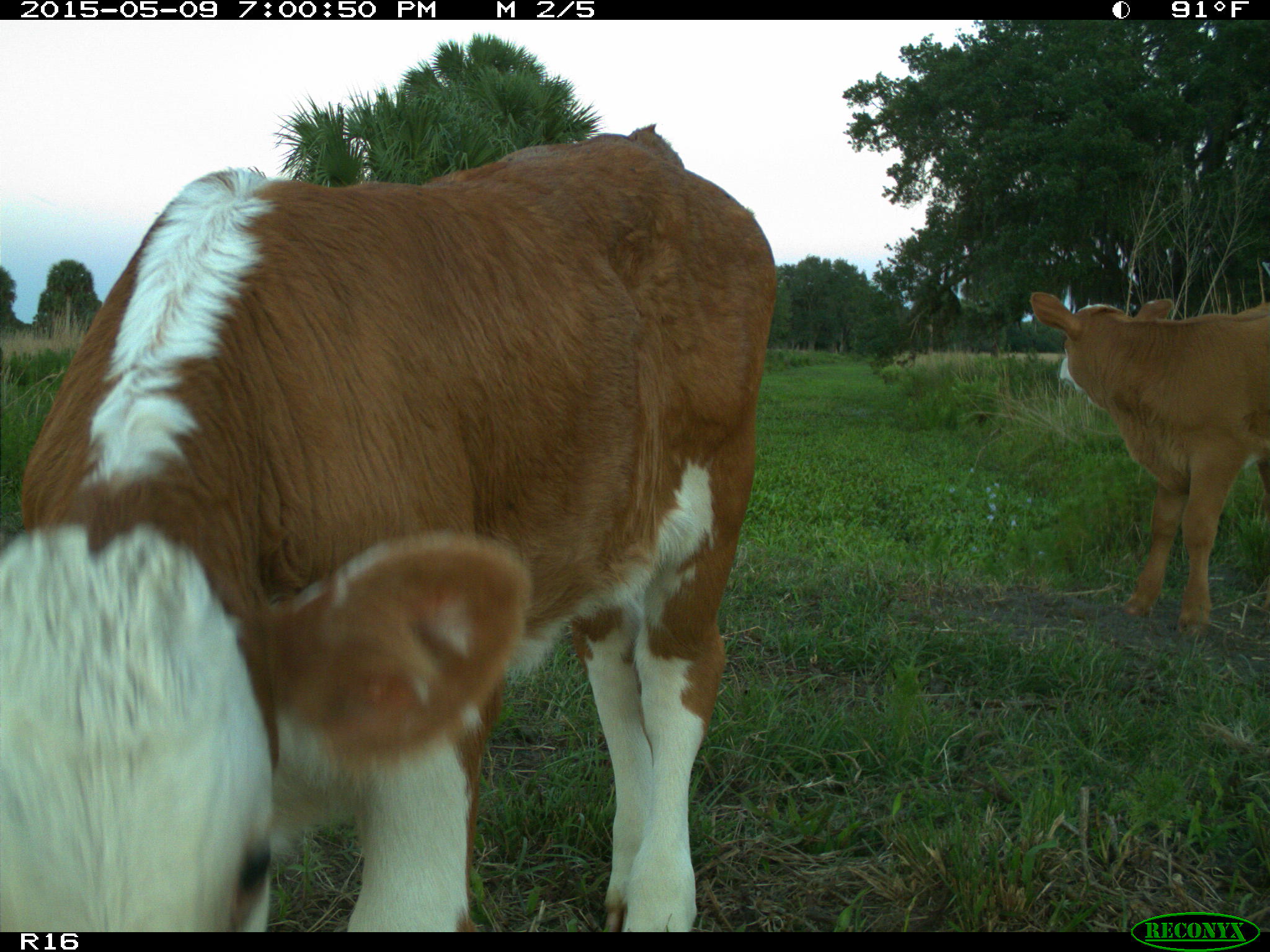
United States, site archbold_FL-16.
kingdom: Animalia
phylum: Chordata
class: Mammalia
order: Artiodactyla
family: Bovidae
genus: Bos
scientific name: Bos taurus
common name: domestic cow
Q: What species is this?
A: Bos taurus (domestic cow).